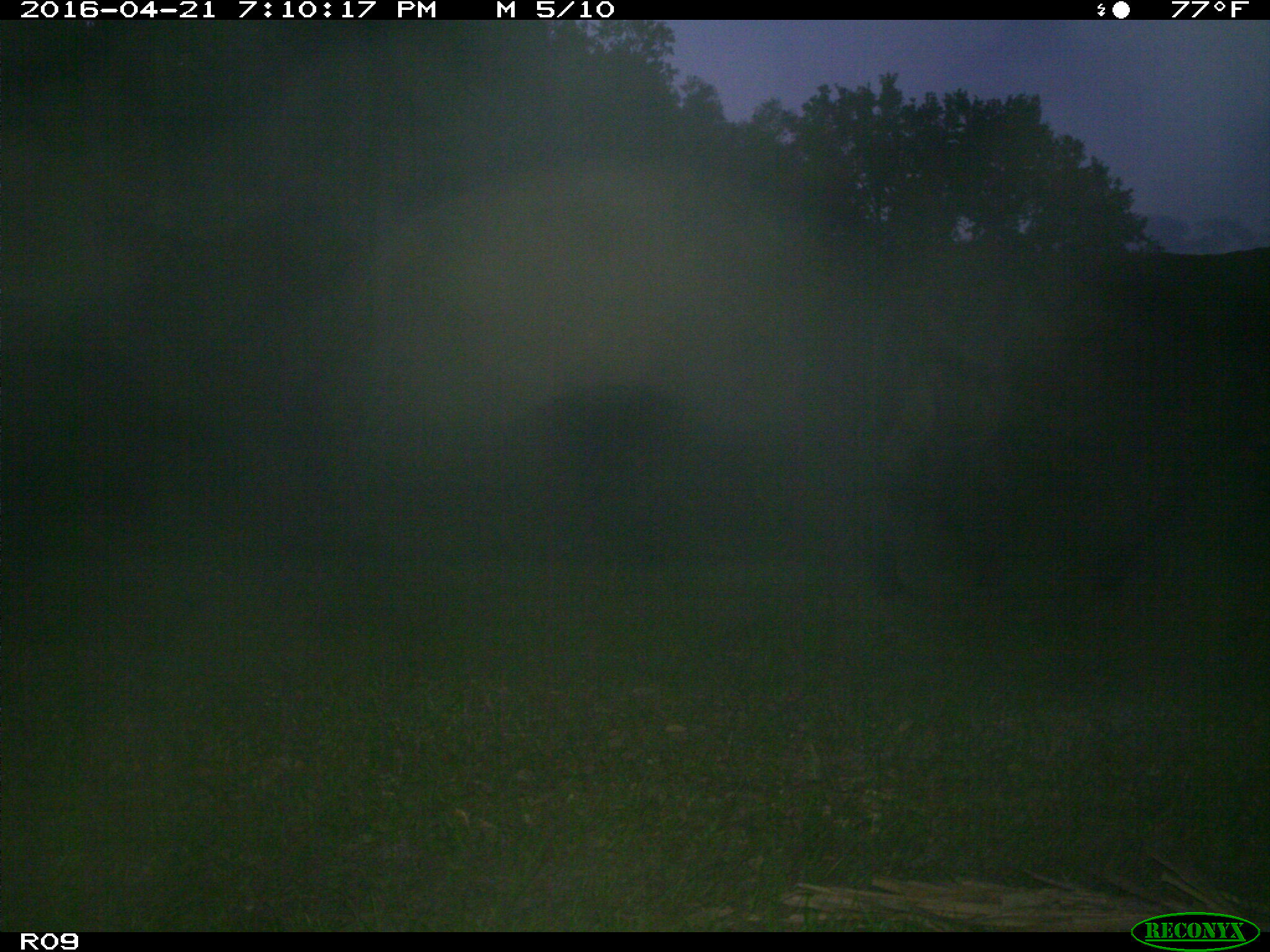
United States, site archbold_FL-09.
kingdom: Animalia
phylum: Chordata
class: Mammalia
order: Artiodactyla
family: Bovidae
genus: Bos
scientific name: Bos taurus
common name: domestic cow